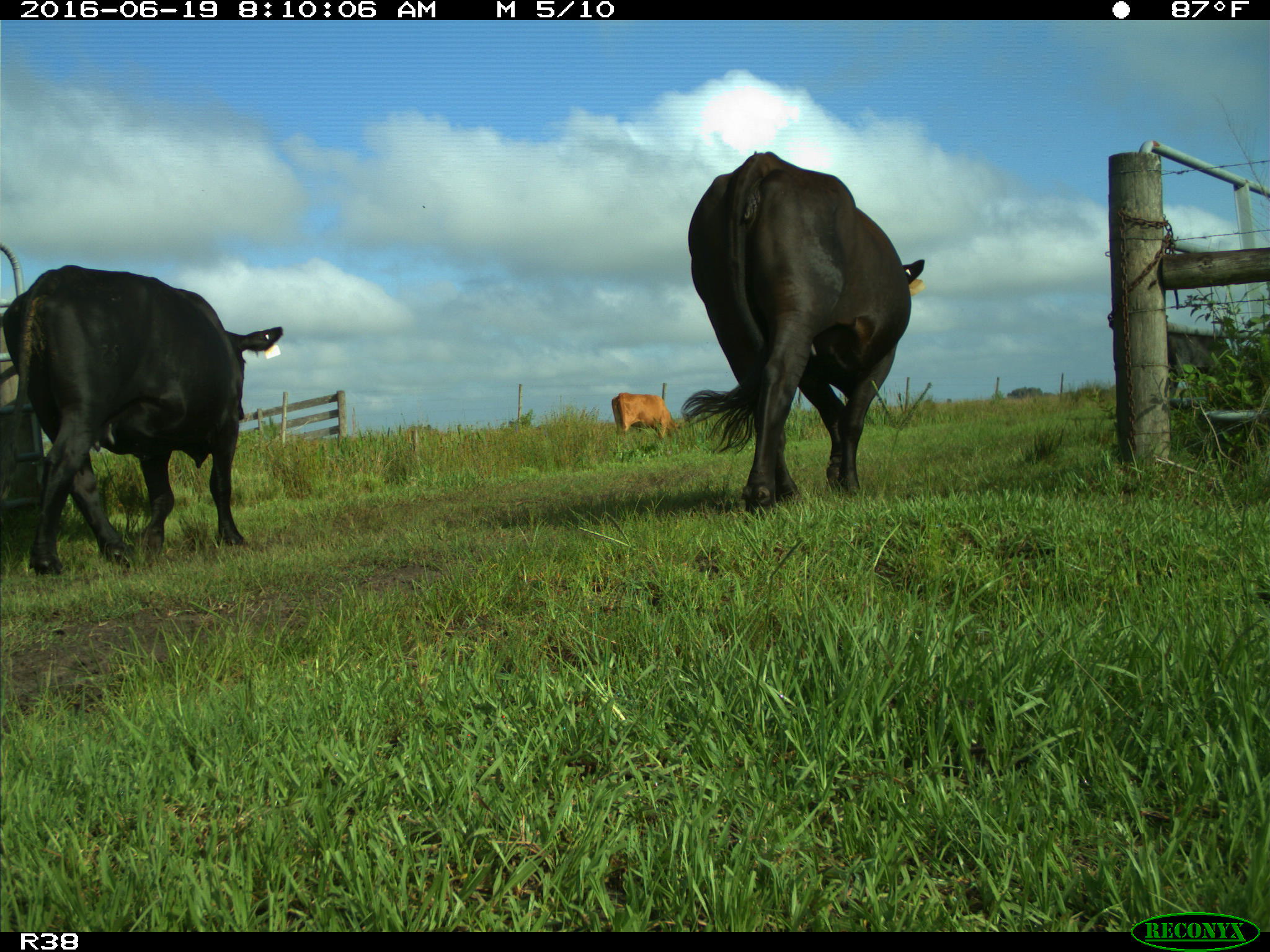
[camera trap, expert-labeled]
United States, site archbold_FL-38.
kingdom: Animalia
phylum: Chordata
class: Mammalia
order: Artiodactyla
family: Bovidae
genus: Bos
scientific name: Bos taurus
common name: domestic cow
Bos taurus (domestic cow).